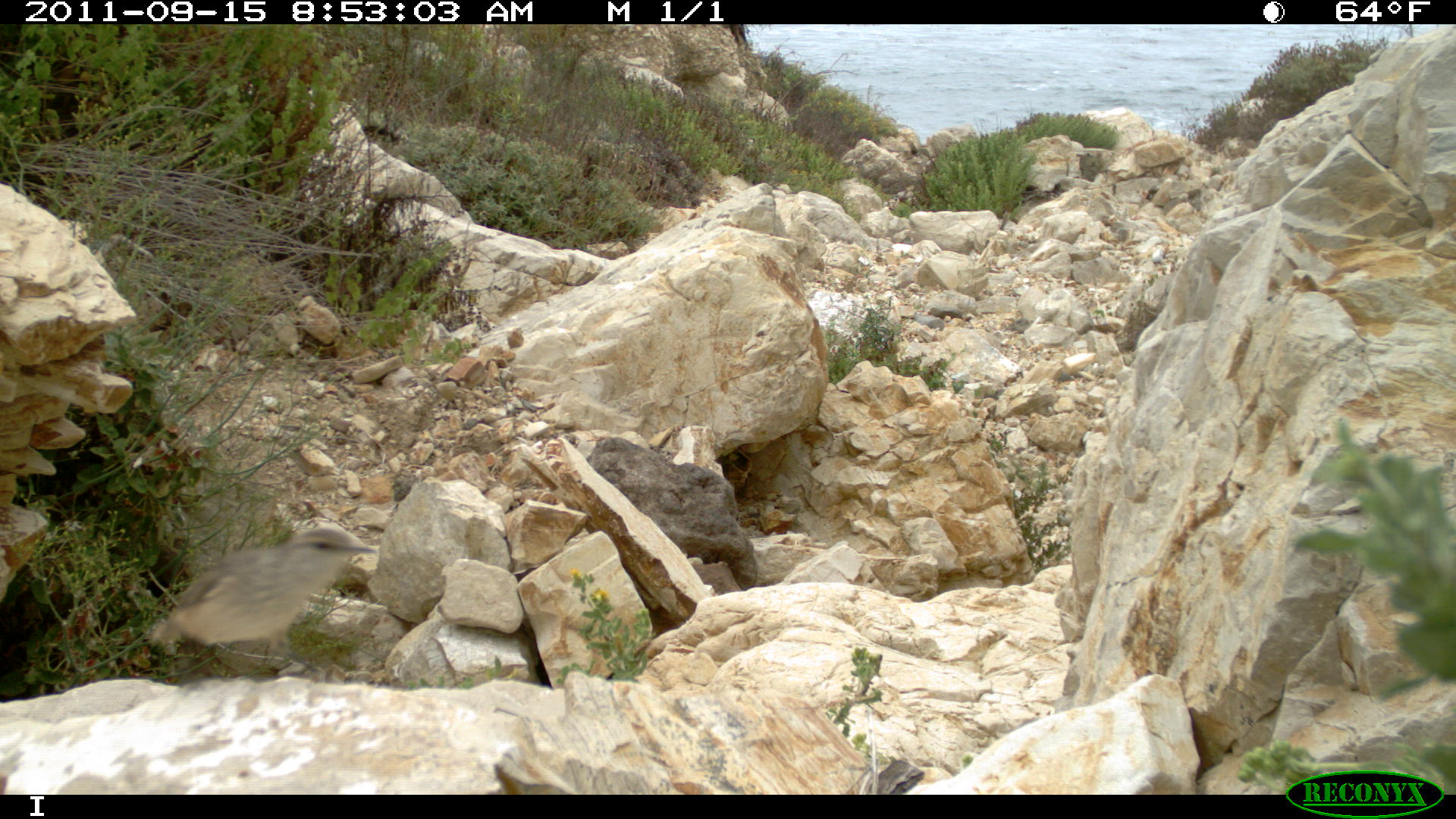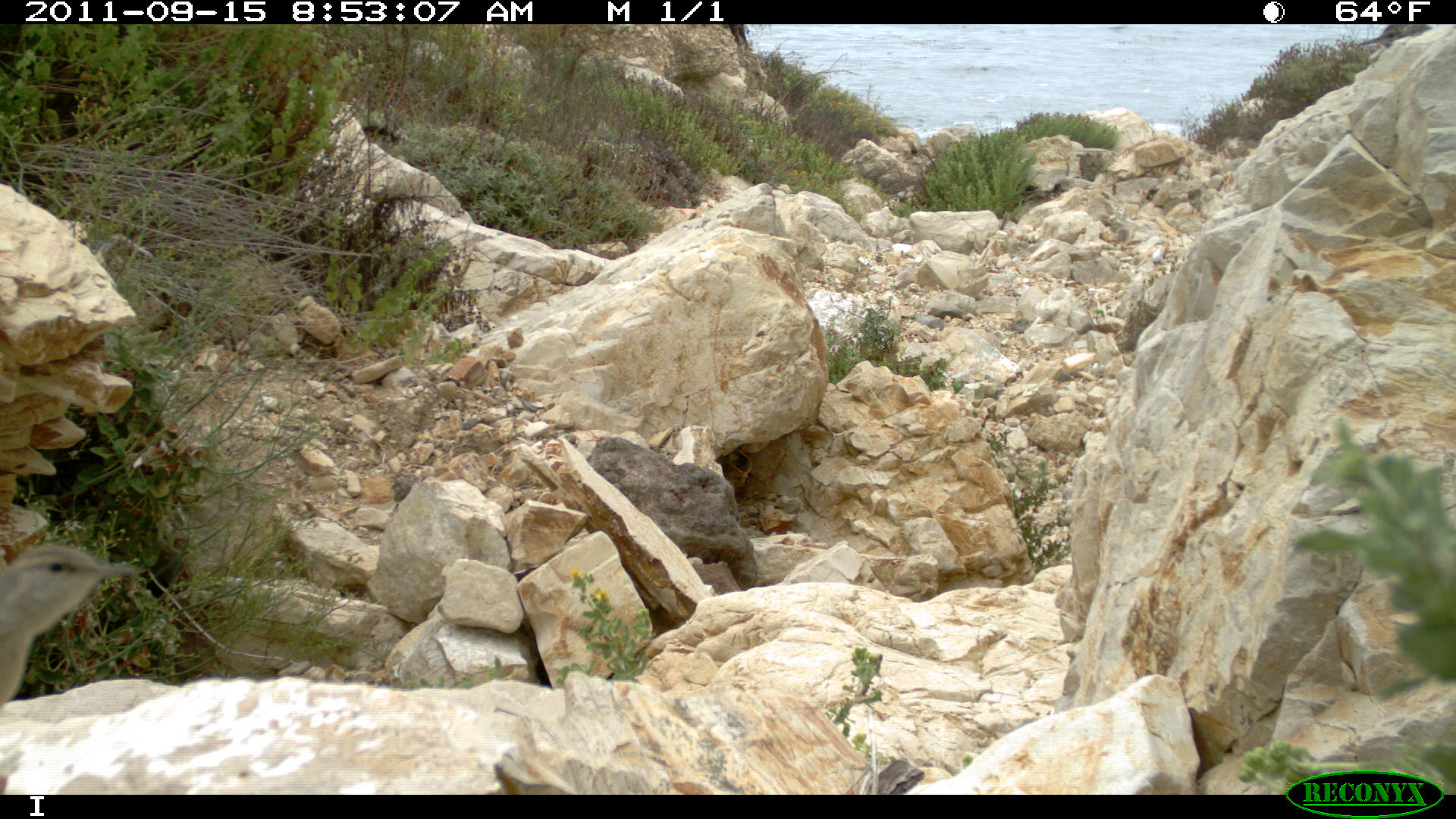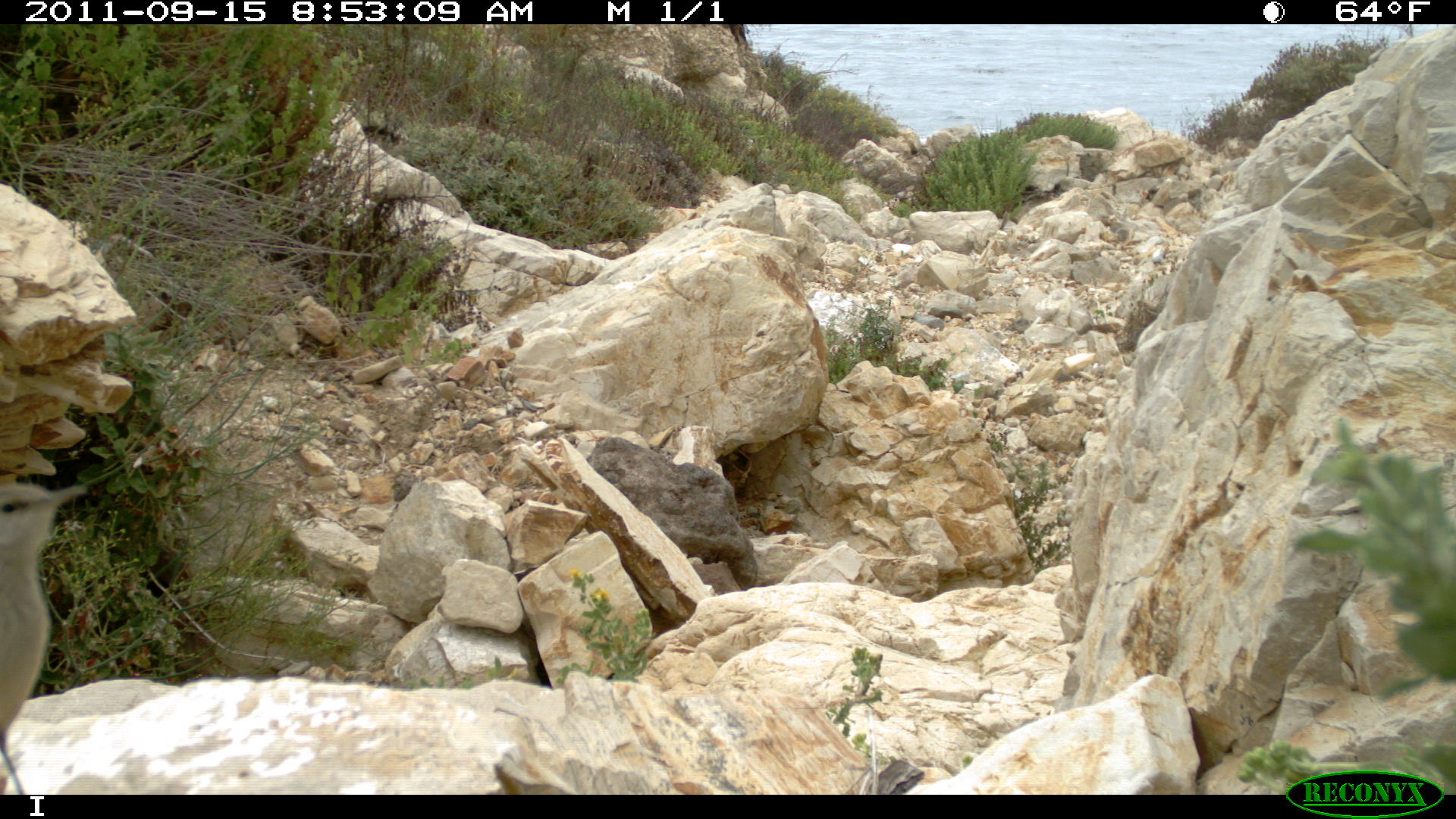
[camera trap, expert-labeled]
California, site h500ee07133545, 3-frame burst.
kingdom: Animalia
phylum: Chordata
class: Aves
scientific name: Aves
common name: bird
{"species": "bird (Aves)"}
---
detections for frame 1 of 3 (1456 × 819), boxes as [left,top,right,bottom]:
bird: [147,526,378,671]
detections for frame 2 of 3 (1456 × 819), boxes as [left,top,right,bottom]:
bird: [0,544,134,708]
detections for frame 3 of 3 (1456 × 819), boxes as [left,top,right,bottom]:
bird: [0,483,88,793]